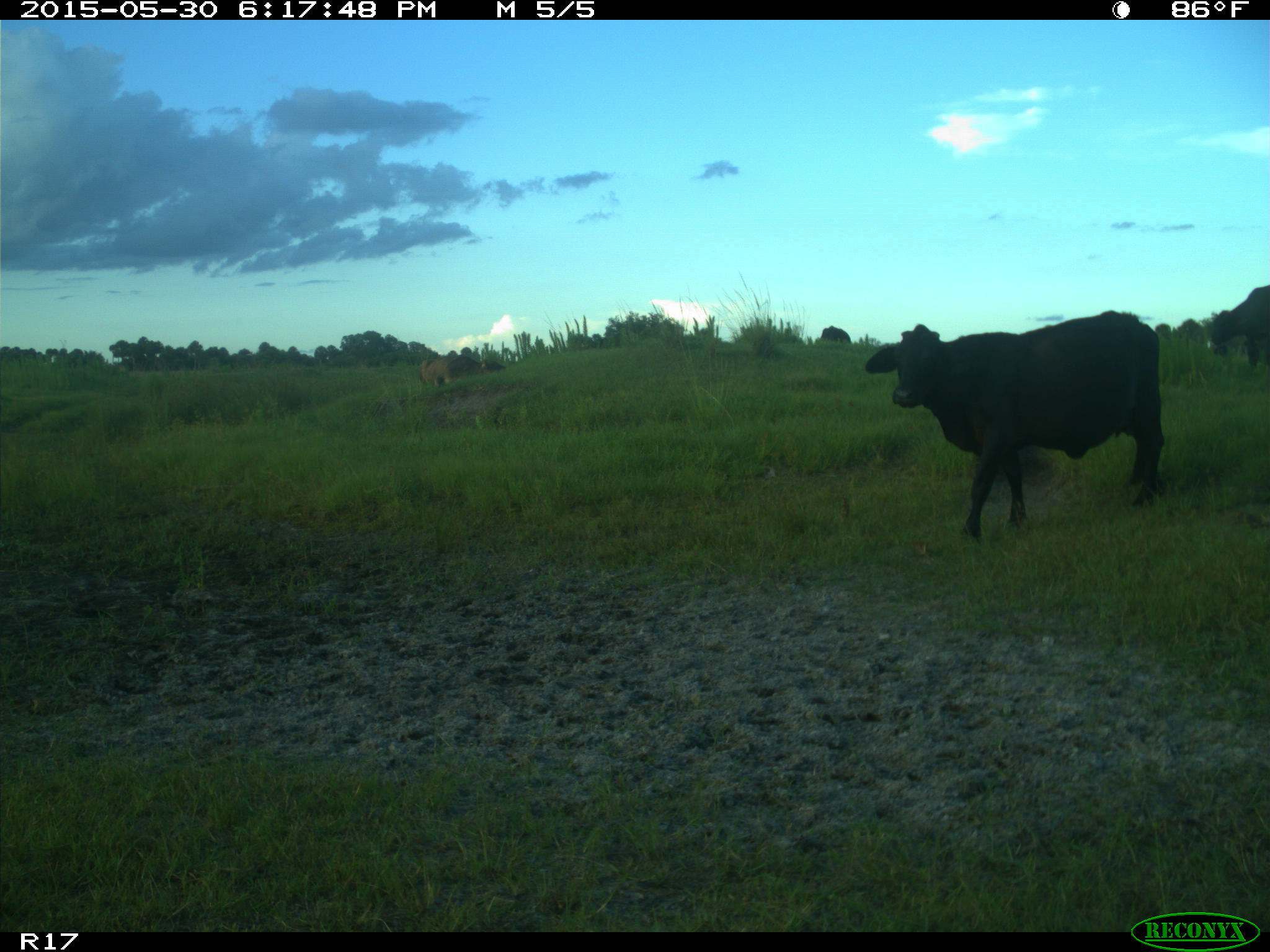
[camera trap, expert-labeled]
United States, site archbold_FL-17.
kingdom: Animalia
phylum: Chordata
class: Mammalia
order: Artiodactyla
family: Bovidae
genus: Bos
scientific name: Bos taurus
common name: domestic cow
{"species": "Bos taurus (domestic cow)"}